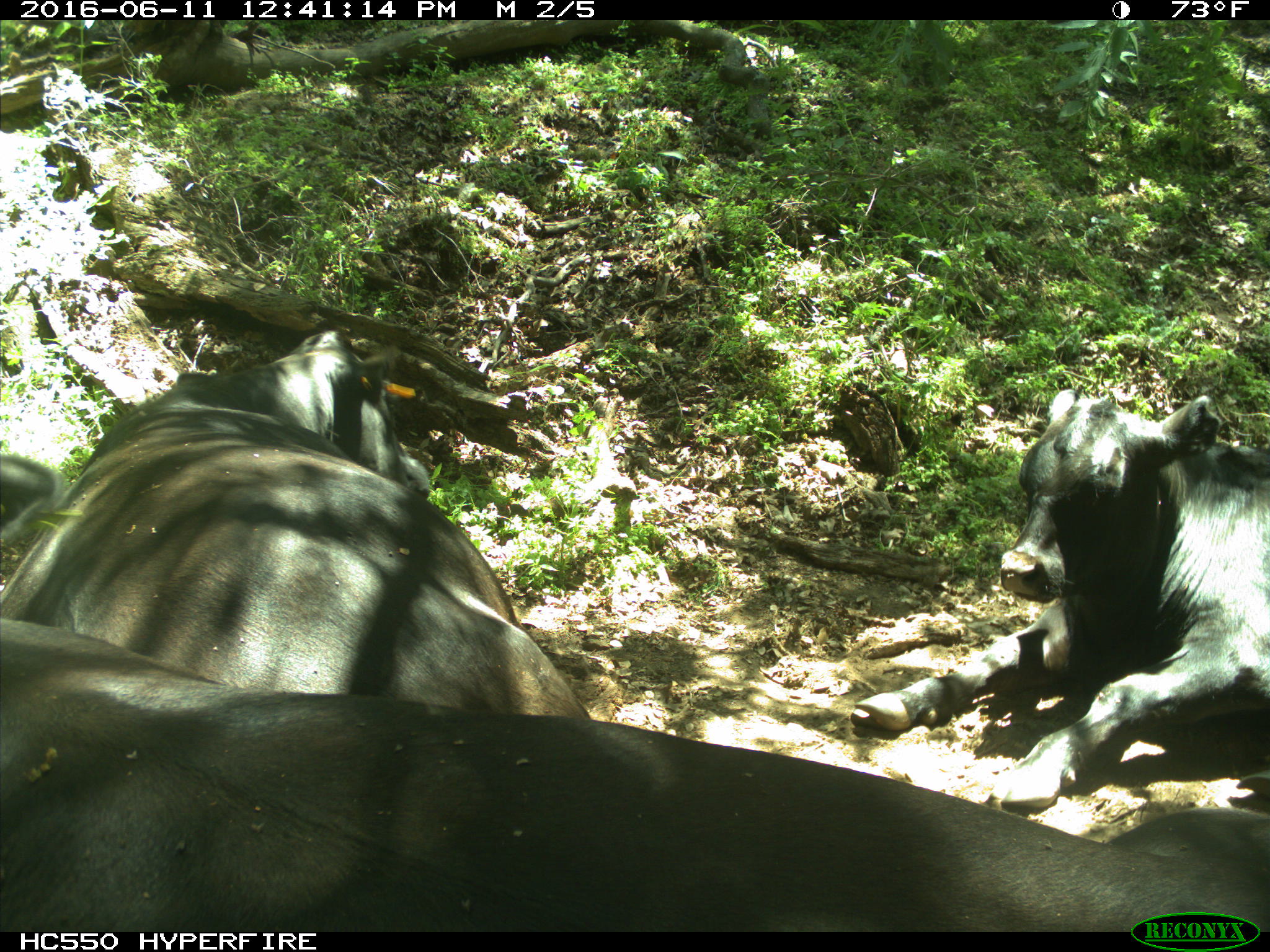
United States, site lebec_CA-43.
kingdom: Animalia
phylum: Chordata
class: Mammalia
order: Artiodactyla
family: Bovidae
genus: Bos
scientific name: Bos taurus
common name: domestic cow